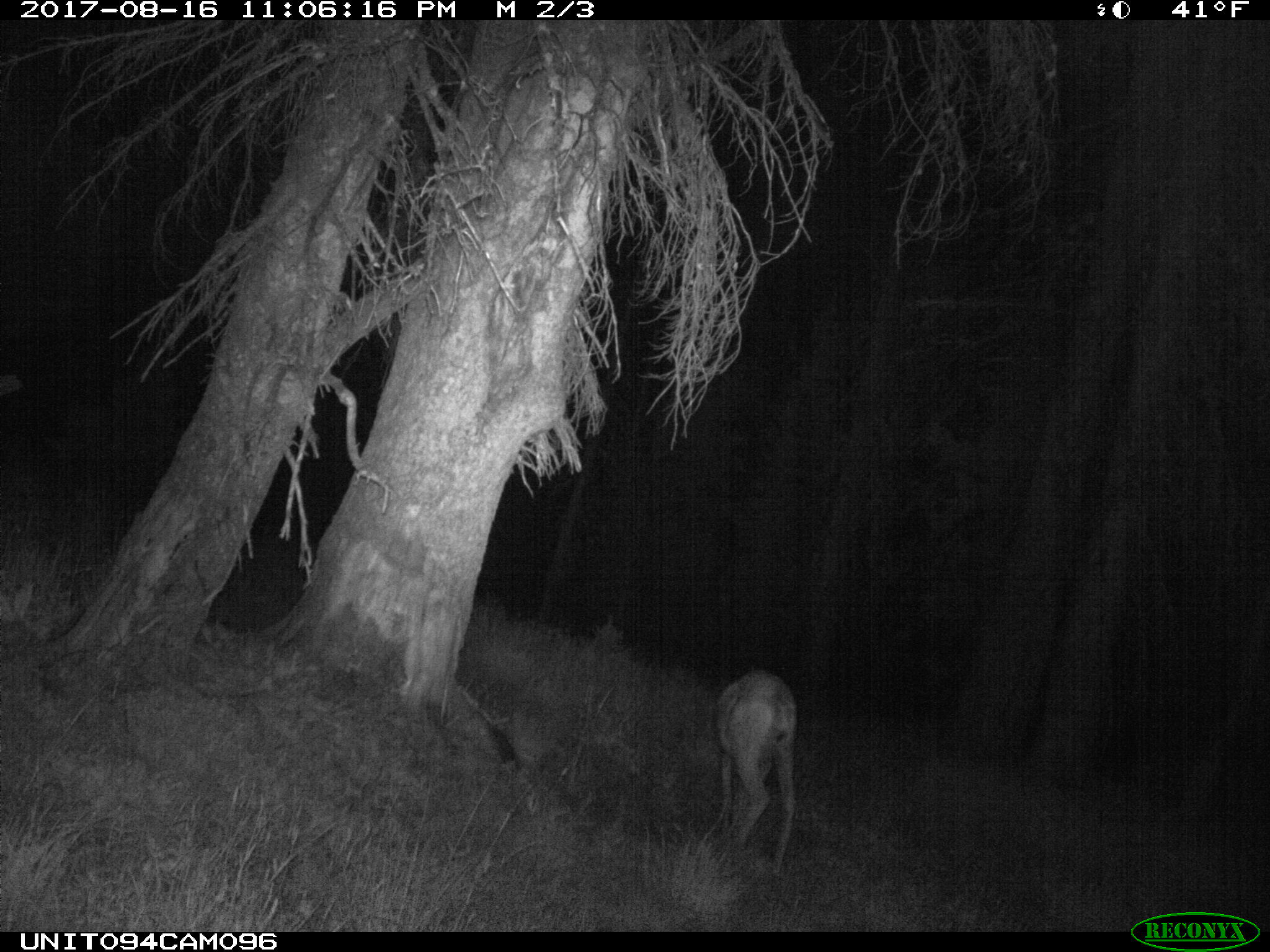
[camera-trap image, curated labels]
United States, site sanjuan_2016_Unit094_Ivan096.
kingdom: Animalia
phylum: Chordata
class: Mammalia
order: Artiodactyla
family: Cervidae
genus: Odocoileus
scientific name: Odocoileus hemionus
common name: mule deer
Odocoileus hemionus (mule deer).